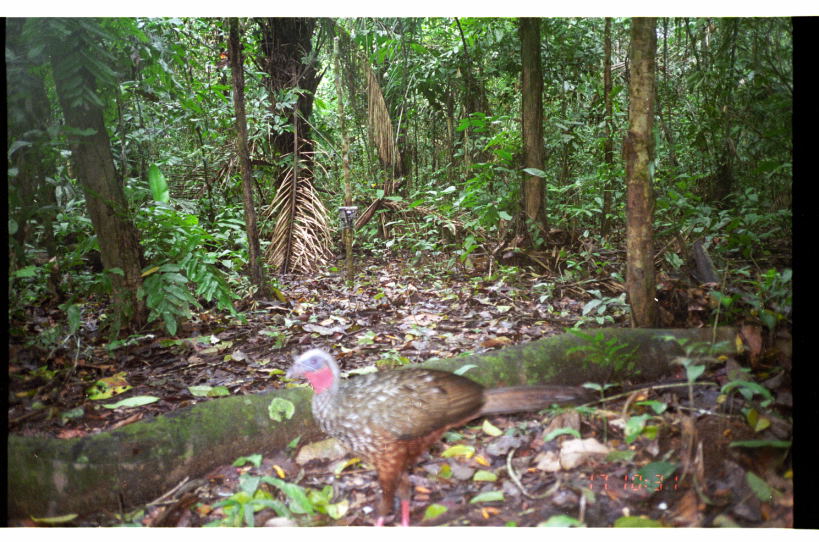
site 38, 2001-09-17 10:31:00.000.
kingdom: Animalia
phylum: Chordata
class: Aves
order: Galliformes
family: Cracidae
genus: Penelope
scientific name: Penelope jacquacu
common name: spix's guan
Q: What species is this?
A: Penelope jacquacu (spix's guan).